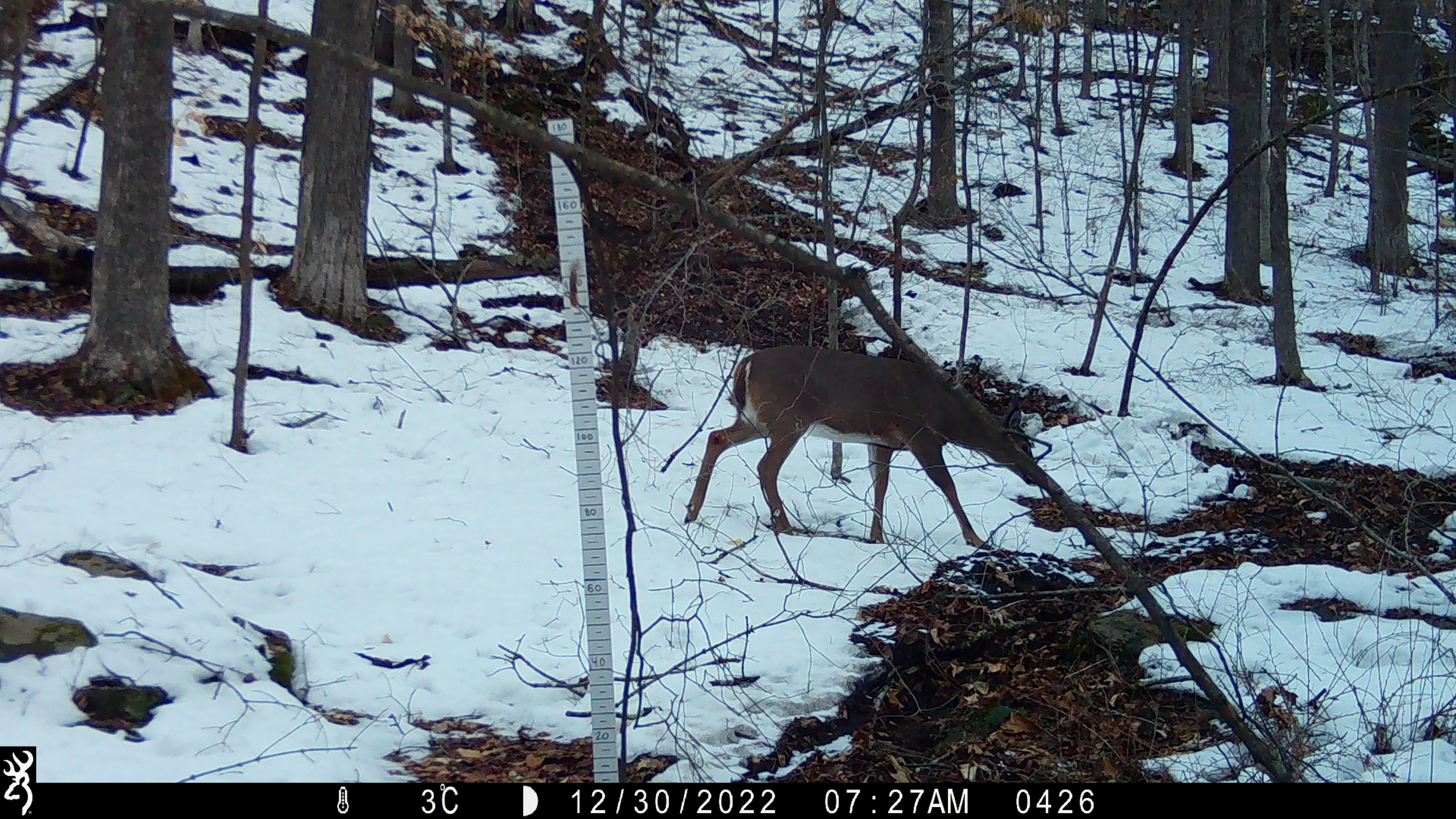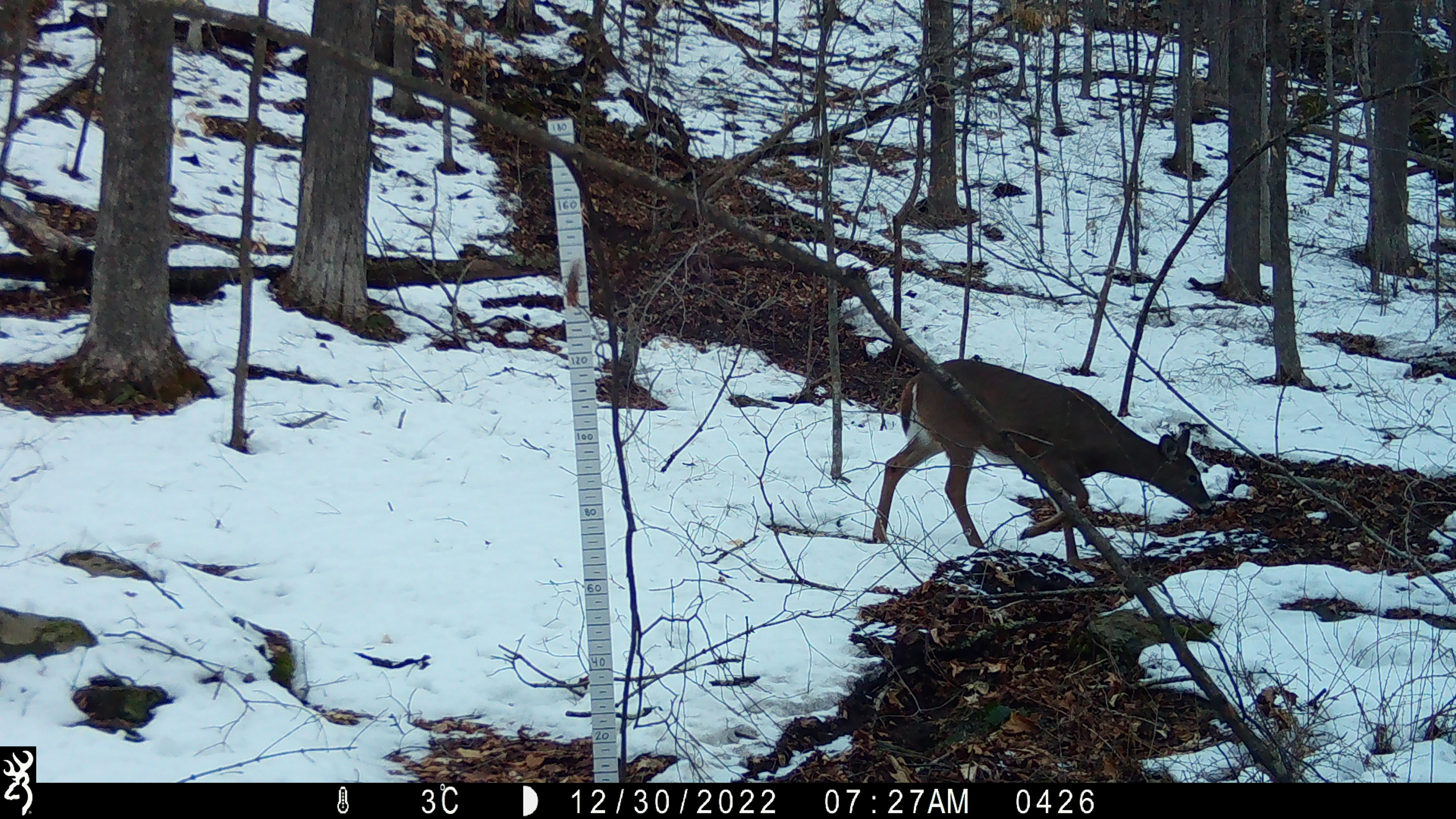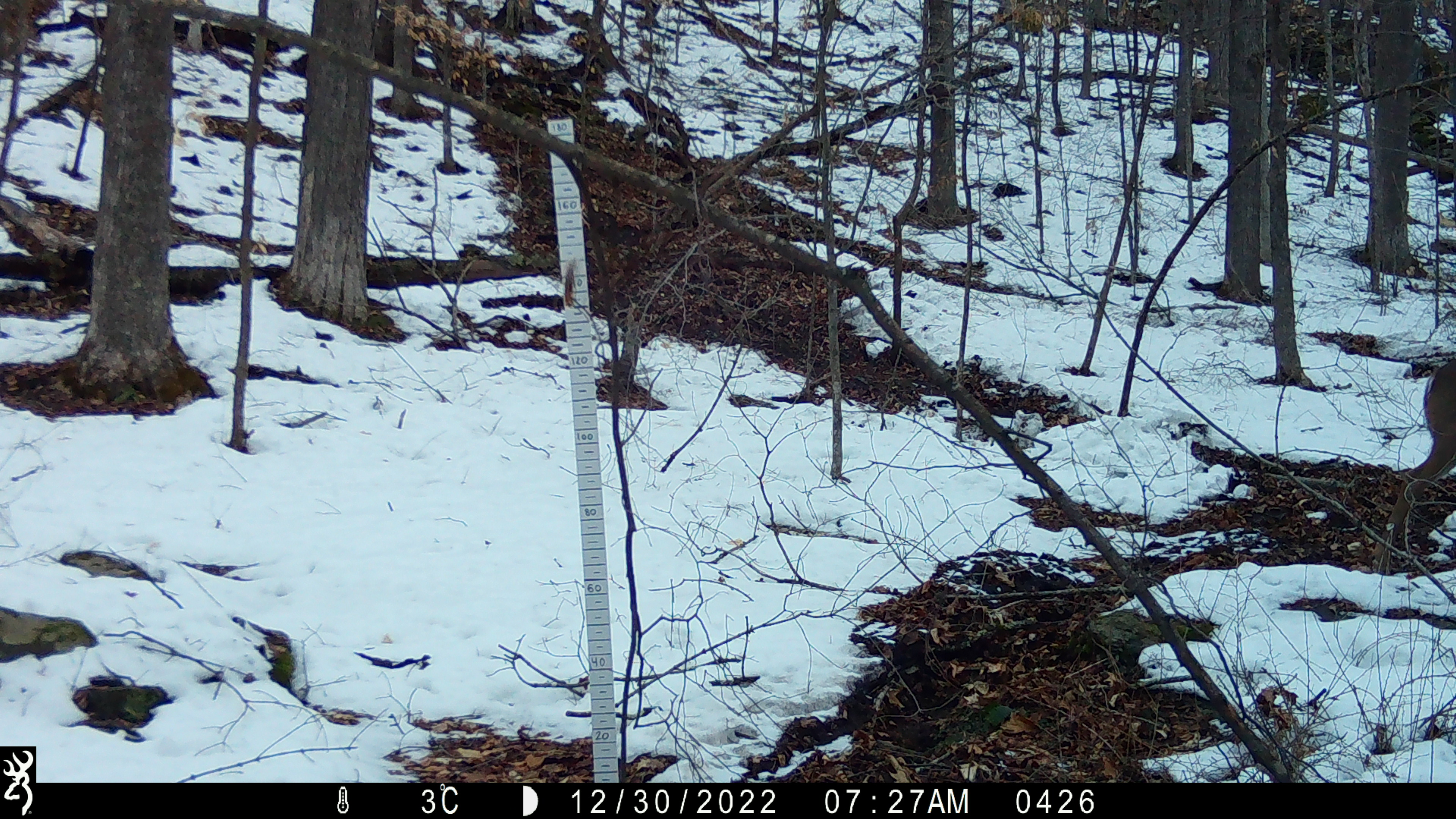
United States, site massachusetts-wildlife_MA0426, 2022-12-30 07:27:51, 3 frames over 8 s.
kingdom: Animalia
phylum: Chordata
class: Mammalia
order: Artiodactyla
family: Cervidae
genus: Odocoileus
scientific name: Odocoileus virginianus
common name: white-tailed deer